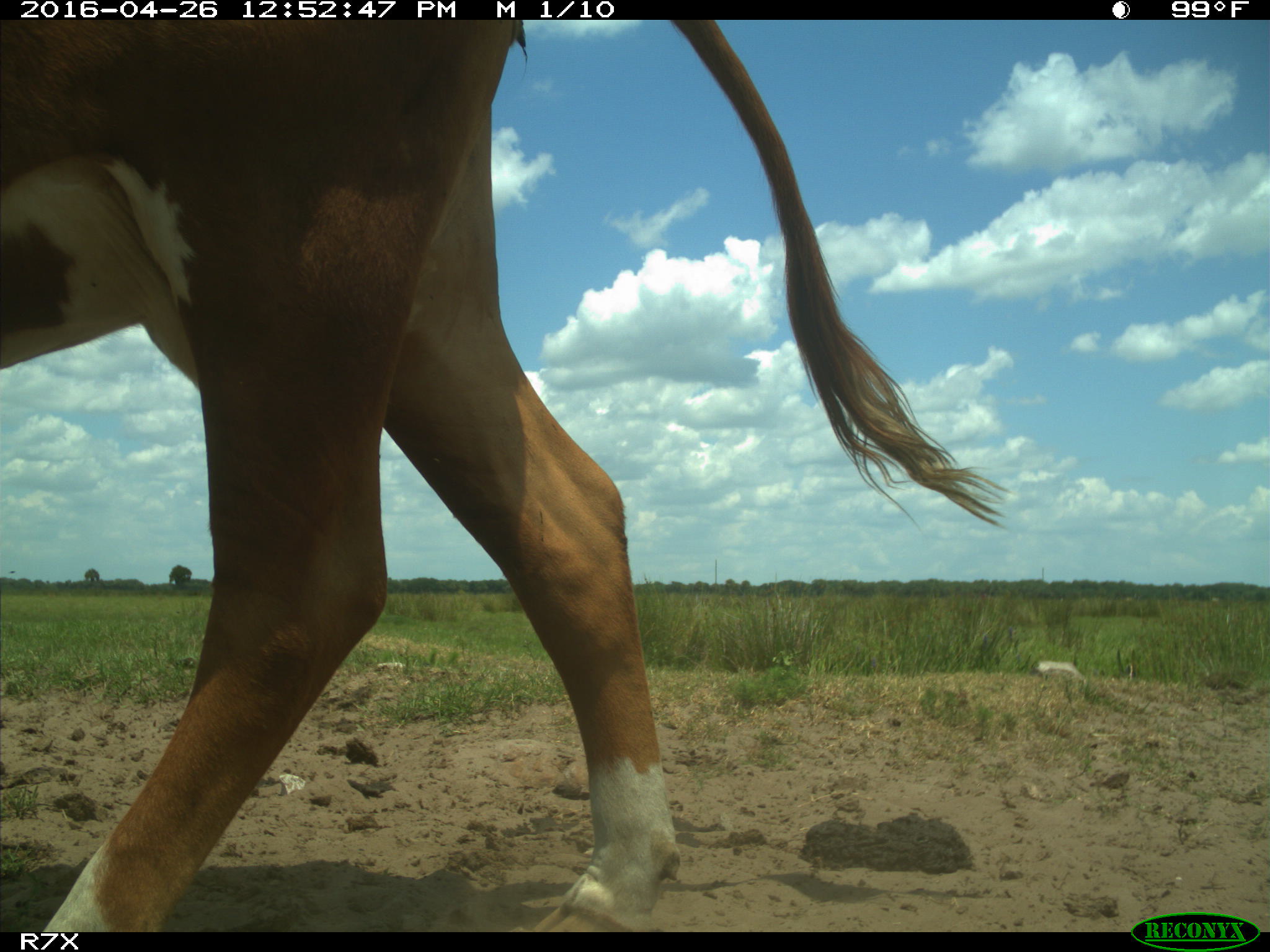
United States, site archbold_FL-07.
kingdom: Animalia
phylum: Chordata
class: Mammalia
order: Artiodactyla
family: Bovidae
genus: Bos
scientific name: Bos taurus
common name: domestic cow